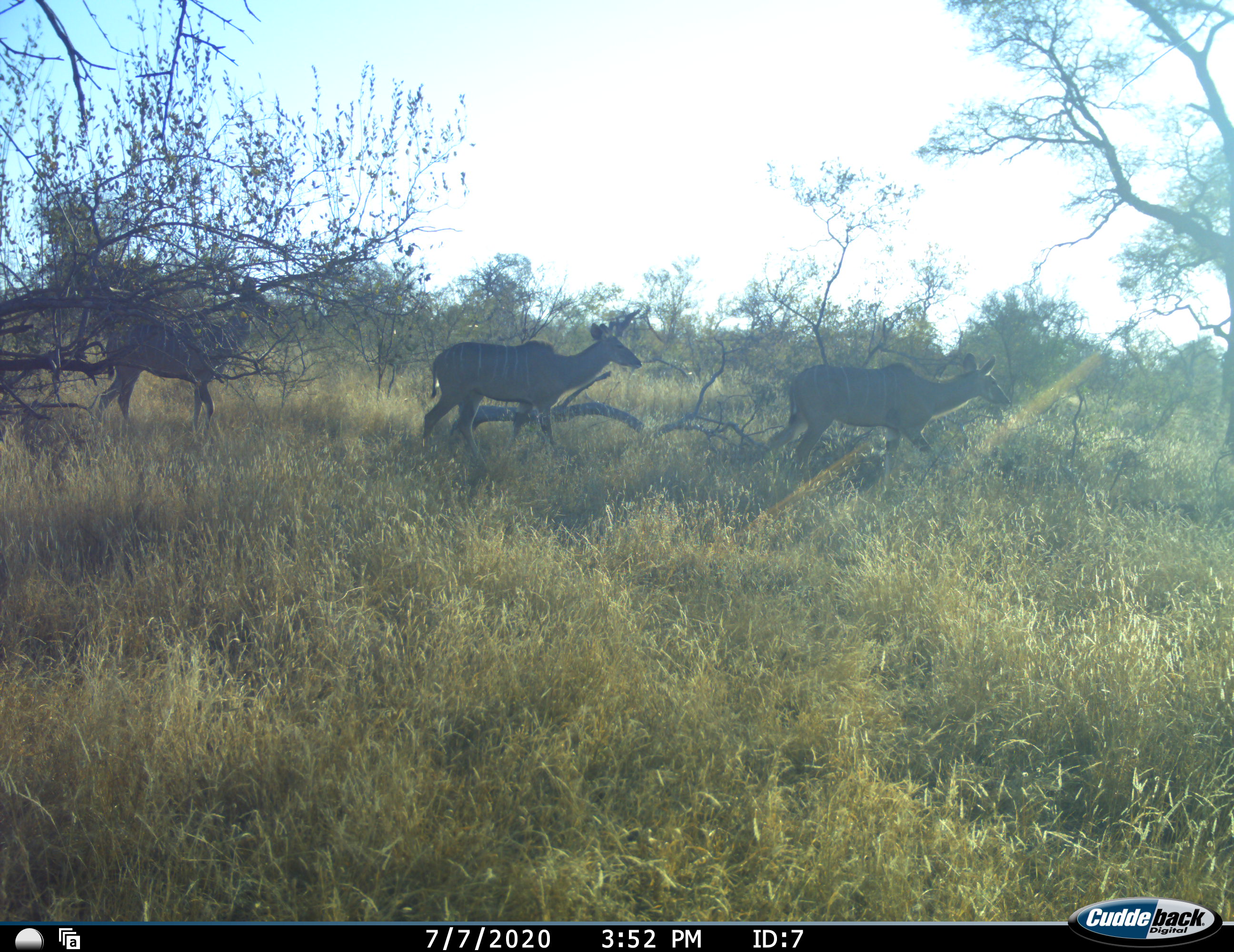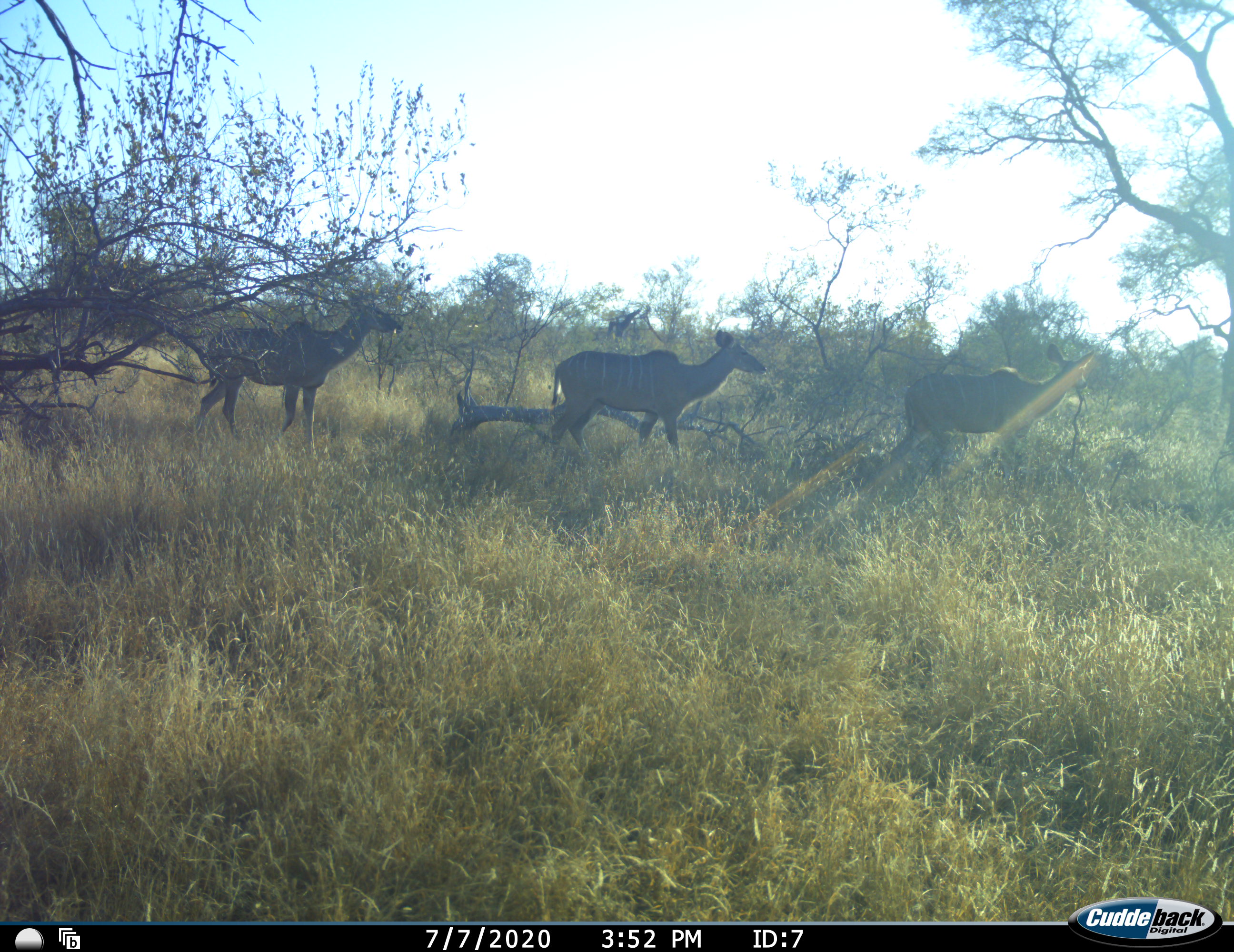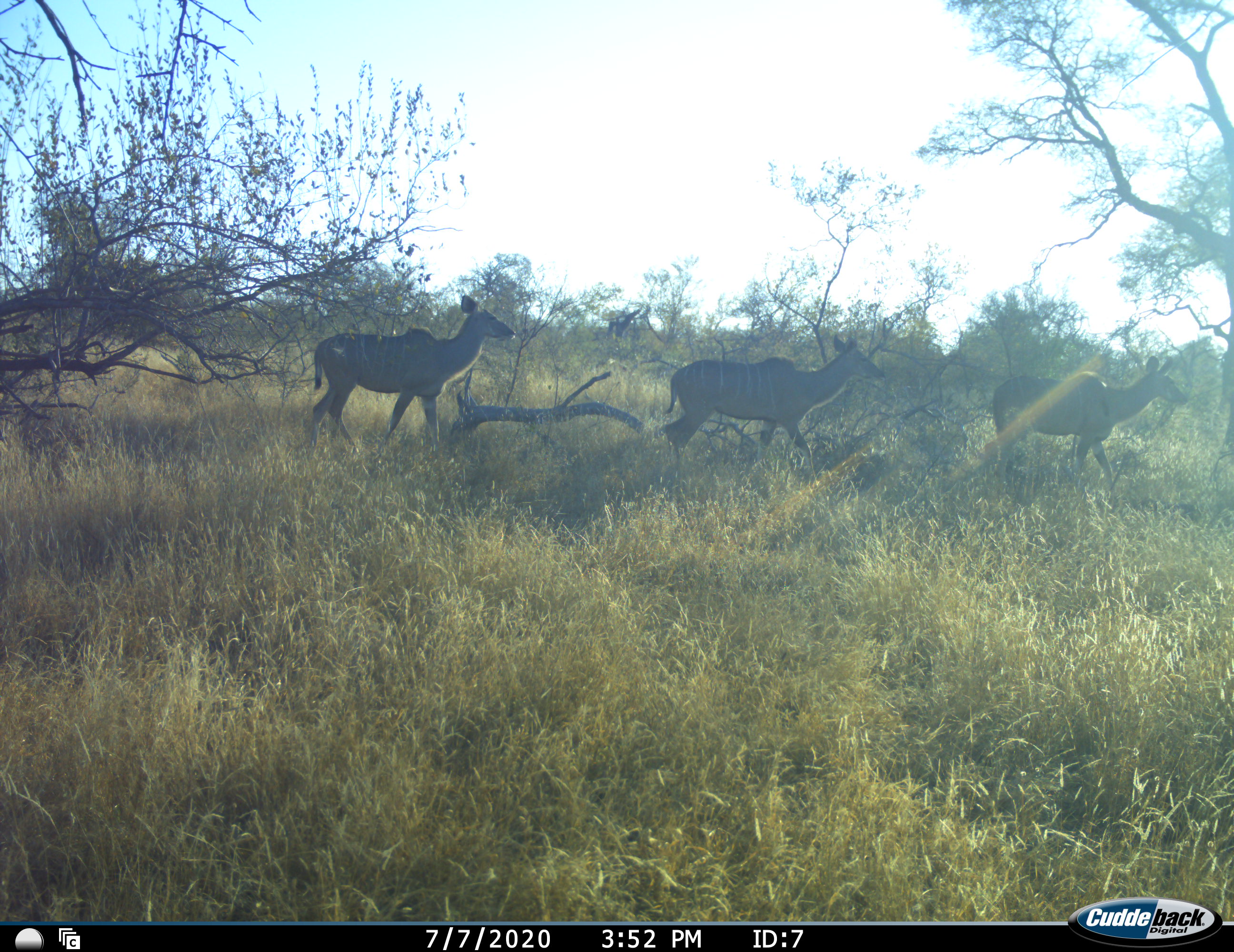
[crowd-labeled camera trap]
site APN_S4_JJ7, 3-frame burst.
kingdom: Animalia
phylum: Chordata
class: Mammalia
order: Artiodactyla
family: Bovidae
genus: Tragelaphus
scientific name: Tragelaphus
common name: kudu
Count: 3.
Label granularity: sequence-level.